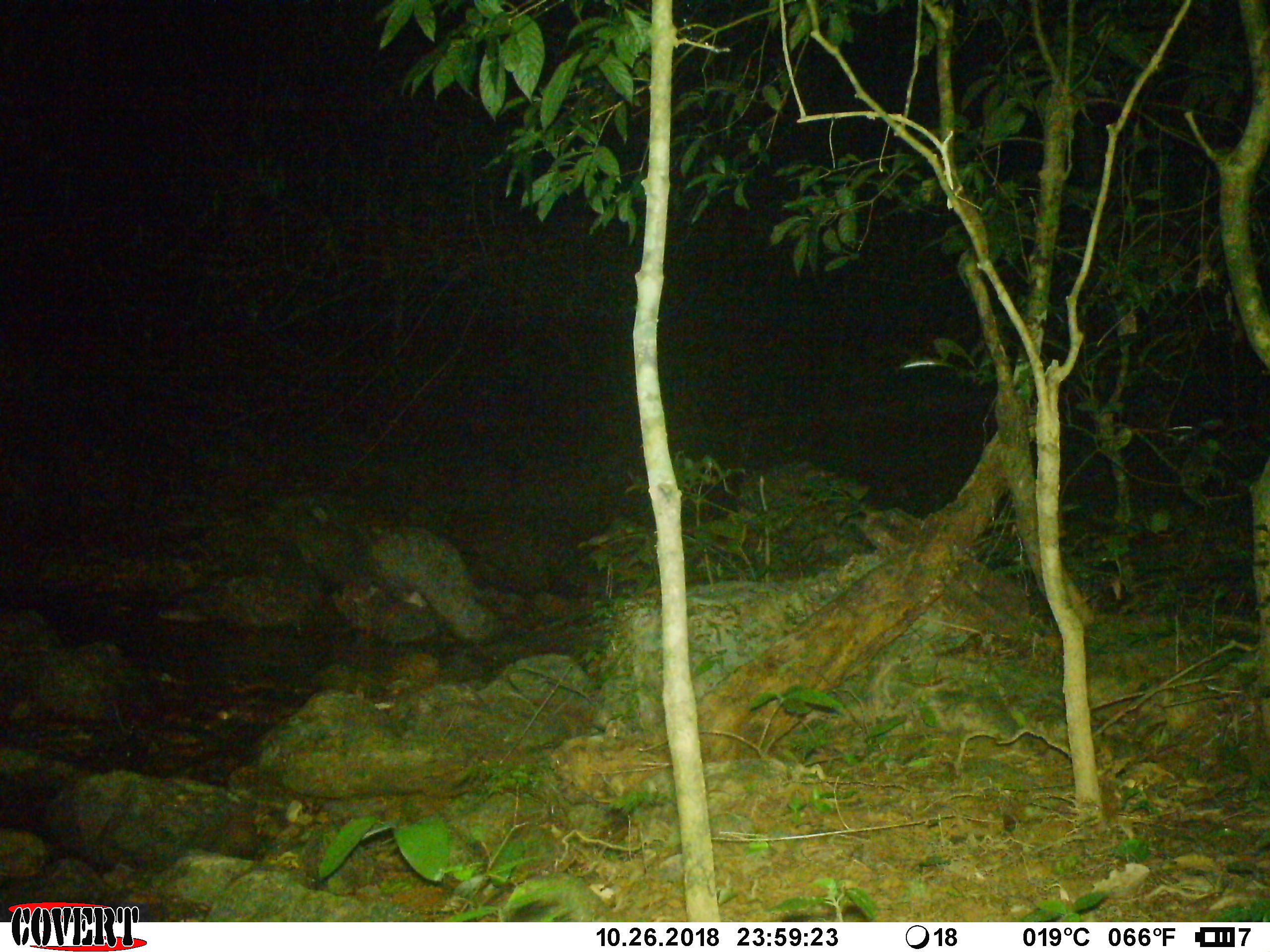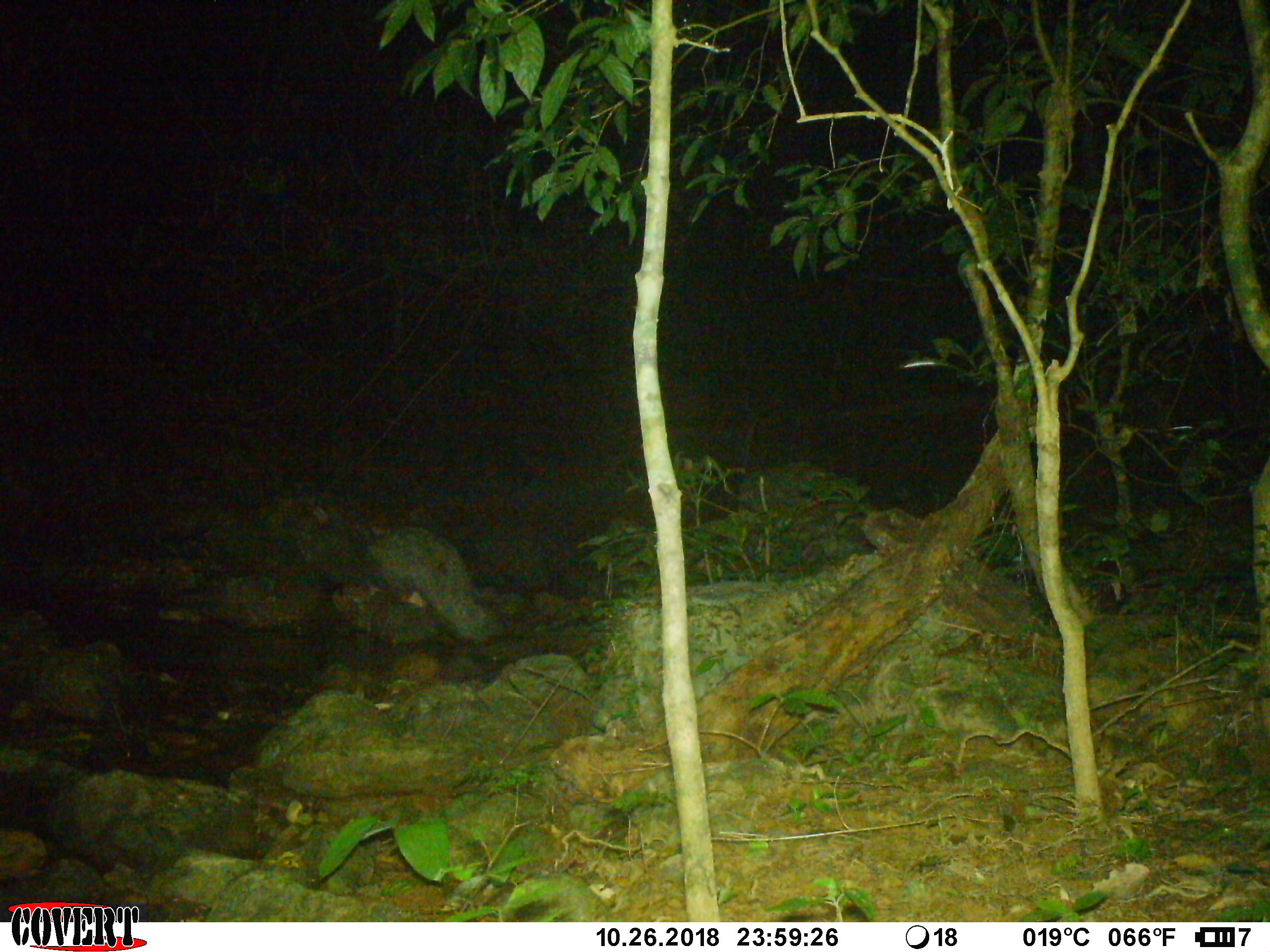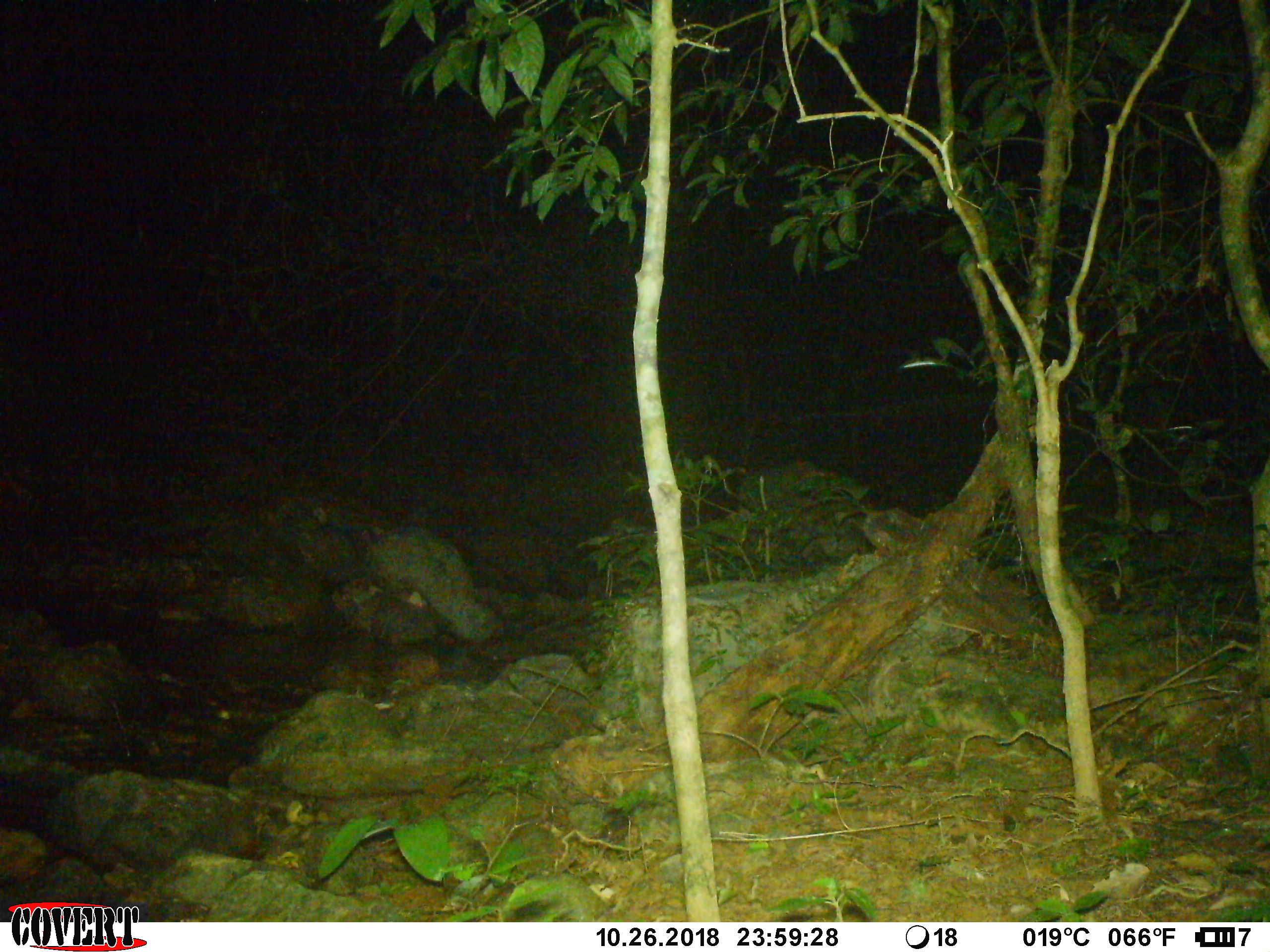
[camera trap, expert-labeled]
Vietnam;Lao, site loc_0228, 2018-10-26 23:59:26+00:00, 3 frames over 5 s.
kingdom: Animalia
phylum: Chordata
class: Mammalia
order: Artiodactyla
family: Bovidae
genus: Capricornis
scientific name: Capricornis sumatraensis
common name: chinese serow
Chinese serow (Capricornis sumatraensis). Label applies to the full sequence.